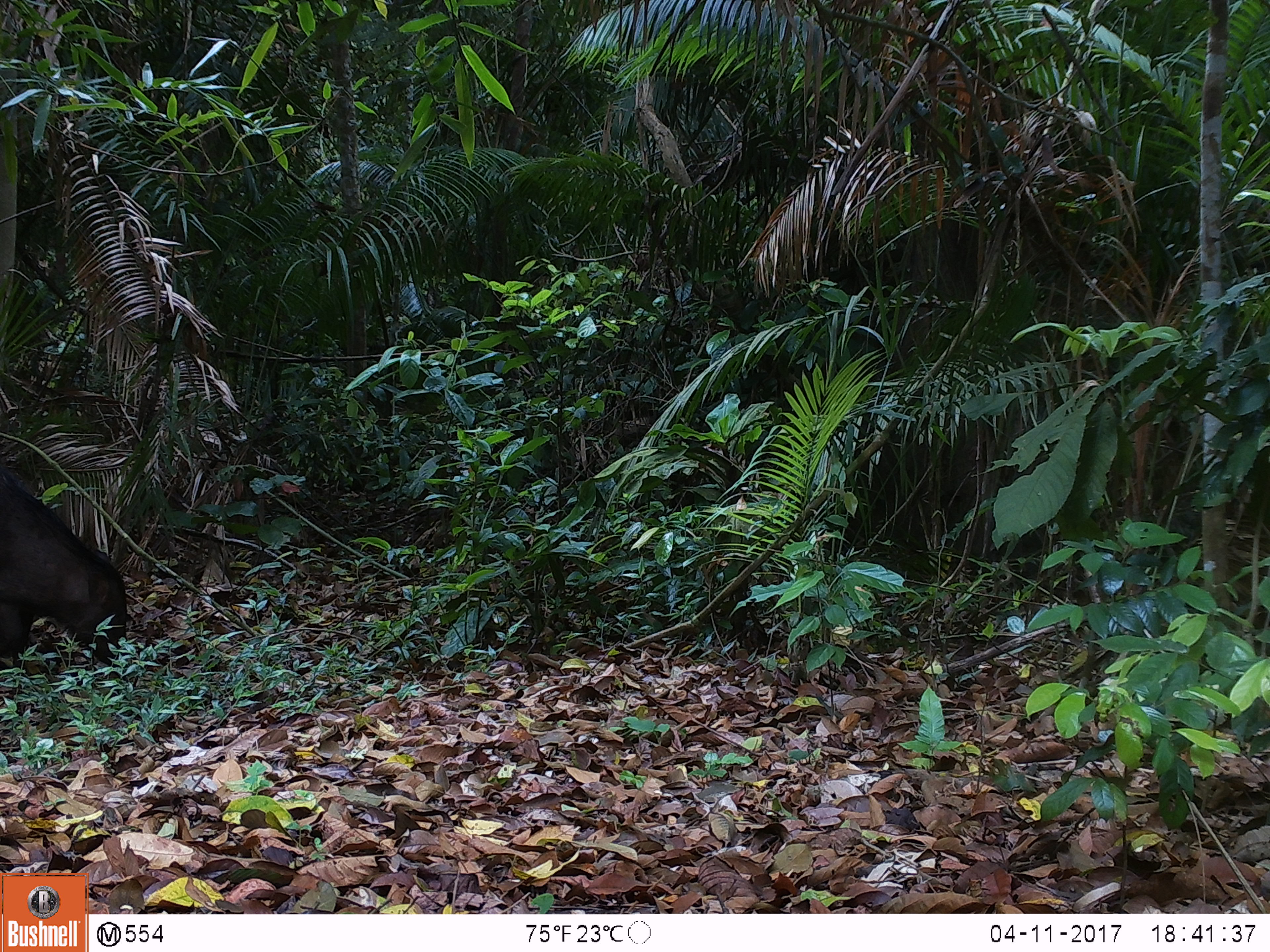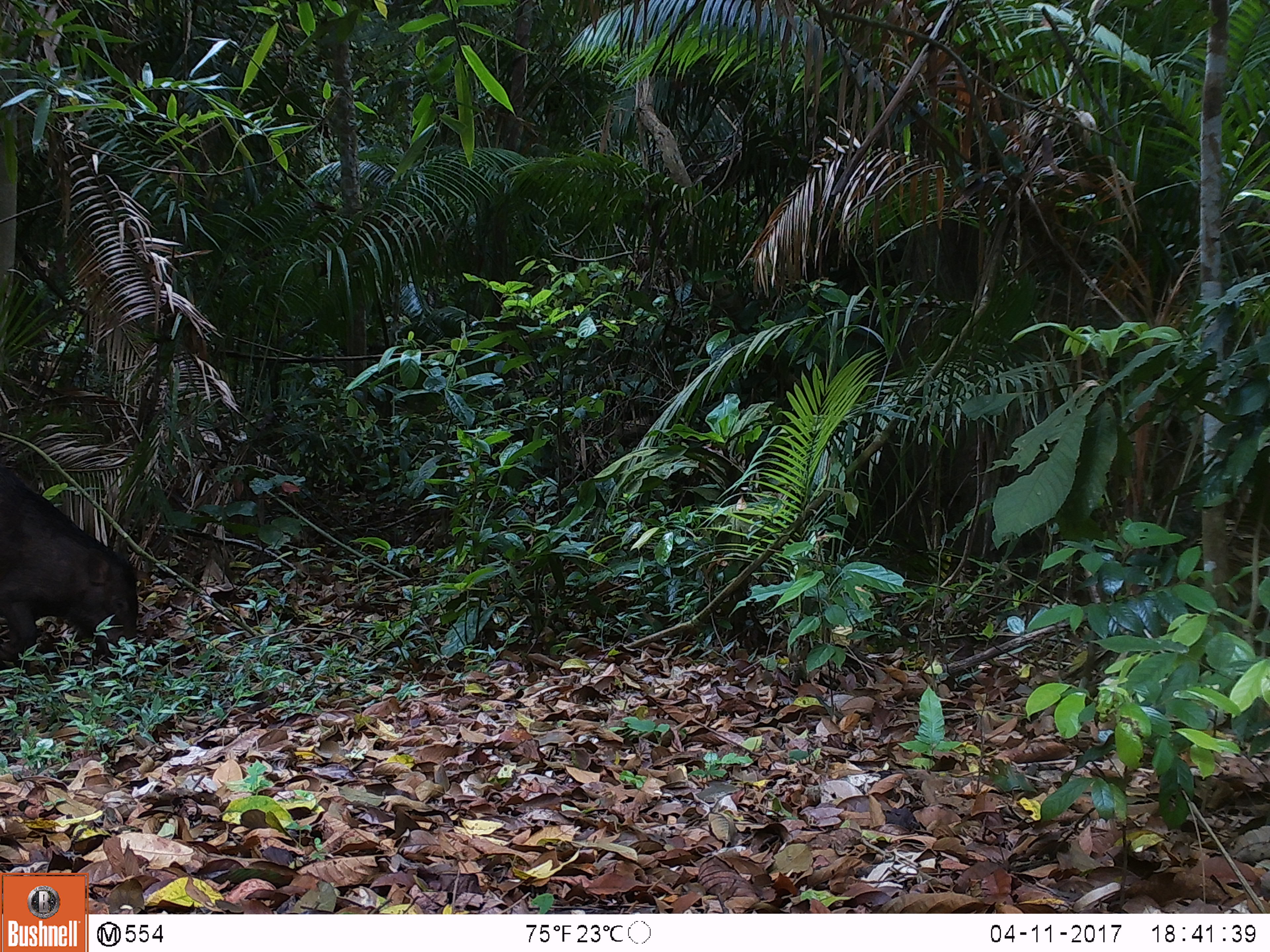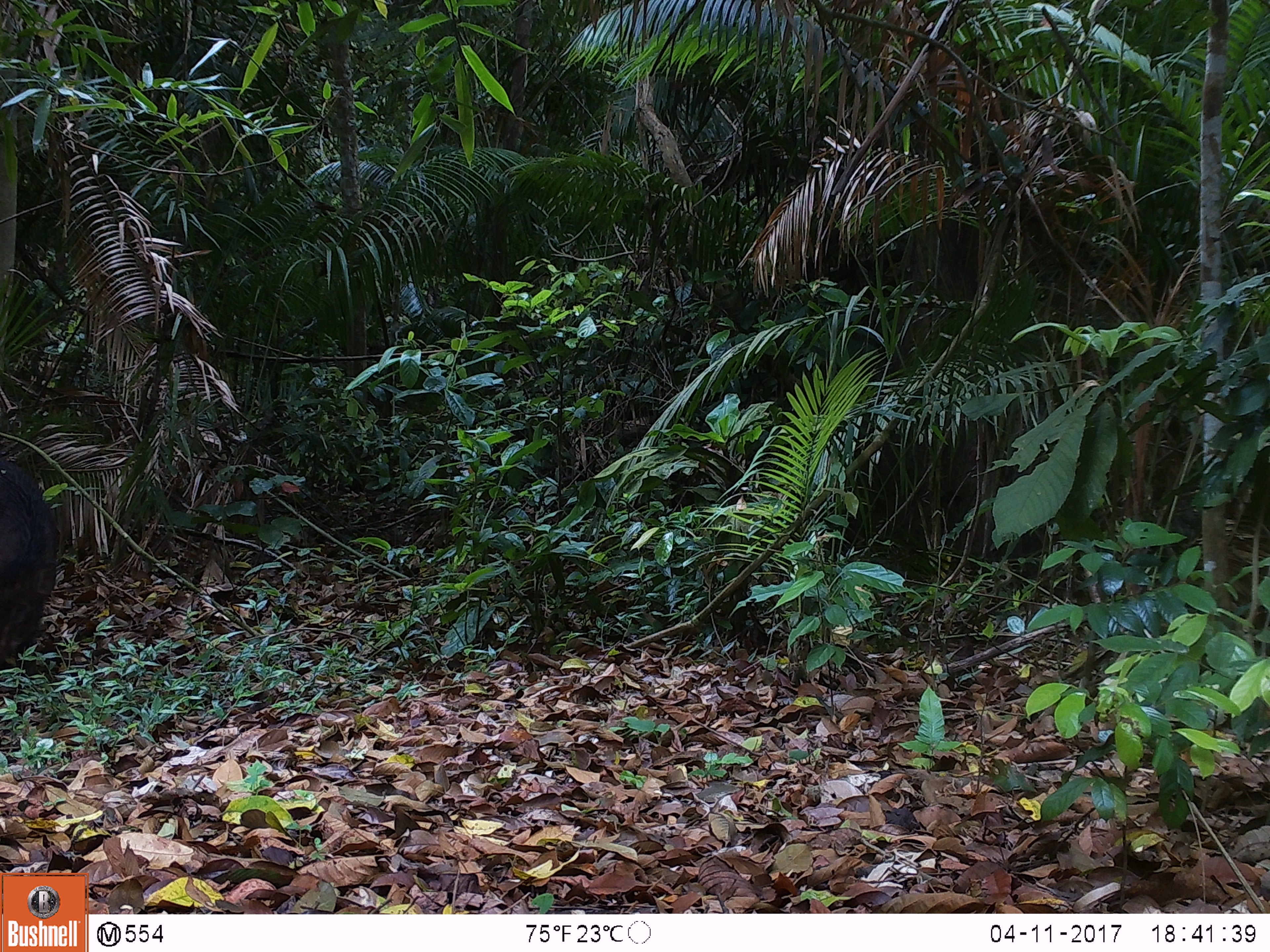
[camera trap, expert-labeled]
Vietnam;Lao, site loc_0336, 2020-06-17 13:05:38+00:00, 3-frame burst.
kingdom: Animalia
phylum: Chordata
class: Mammalia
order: Artiodactyla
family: Suidae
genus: Sus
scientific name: Sus scrofa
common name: eurasian wild pig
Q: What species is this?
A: Eurasian wild pig (Sus scrofa).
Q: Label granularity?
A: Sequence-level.